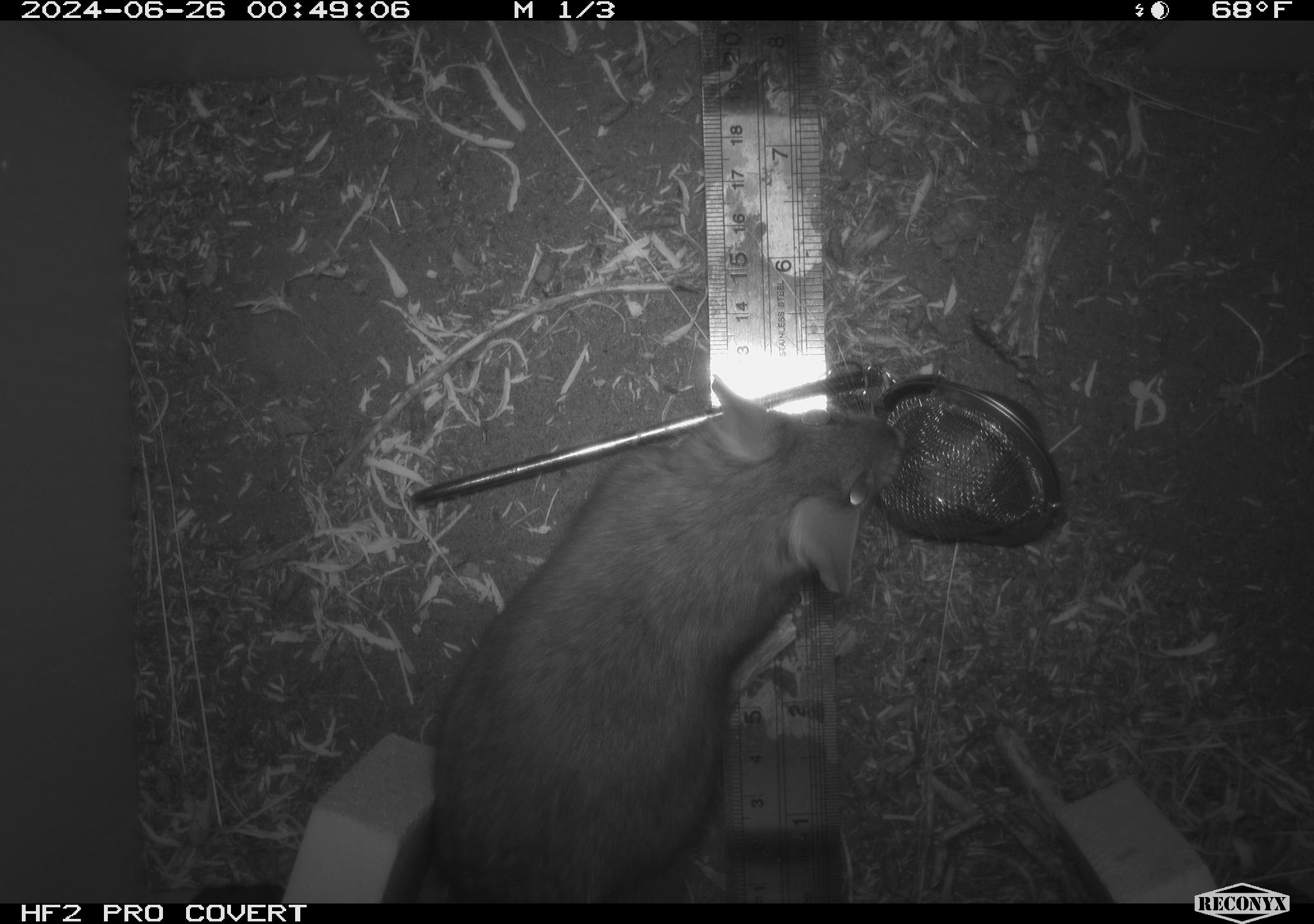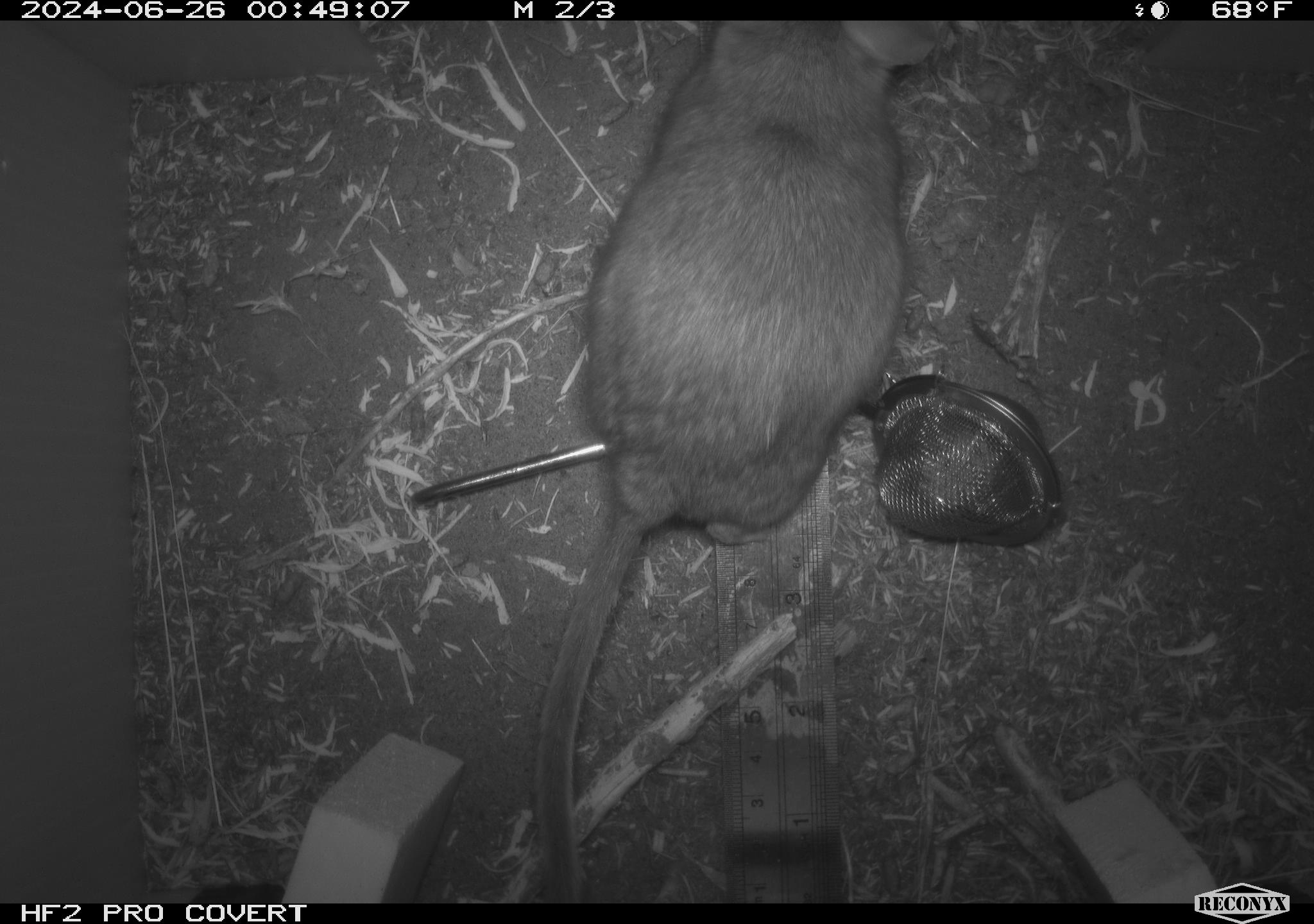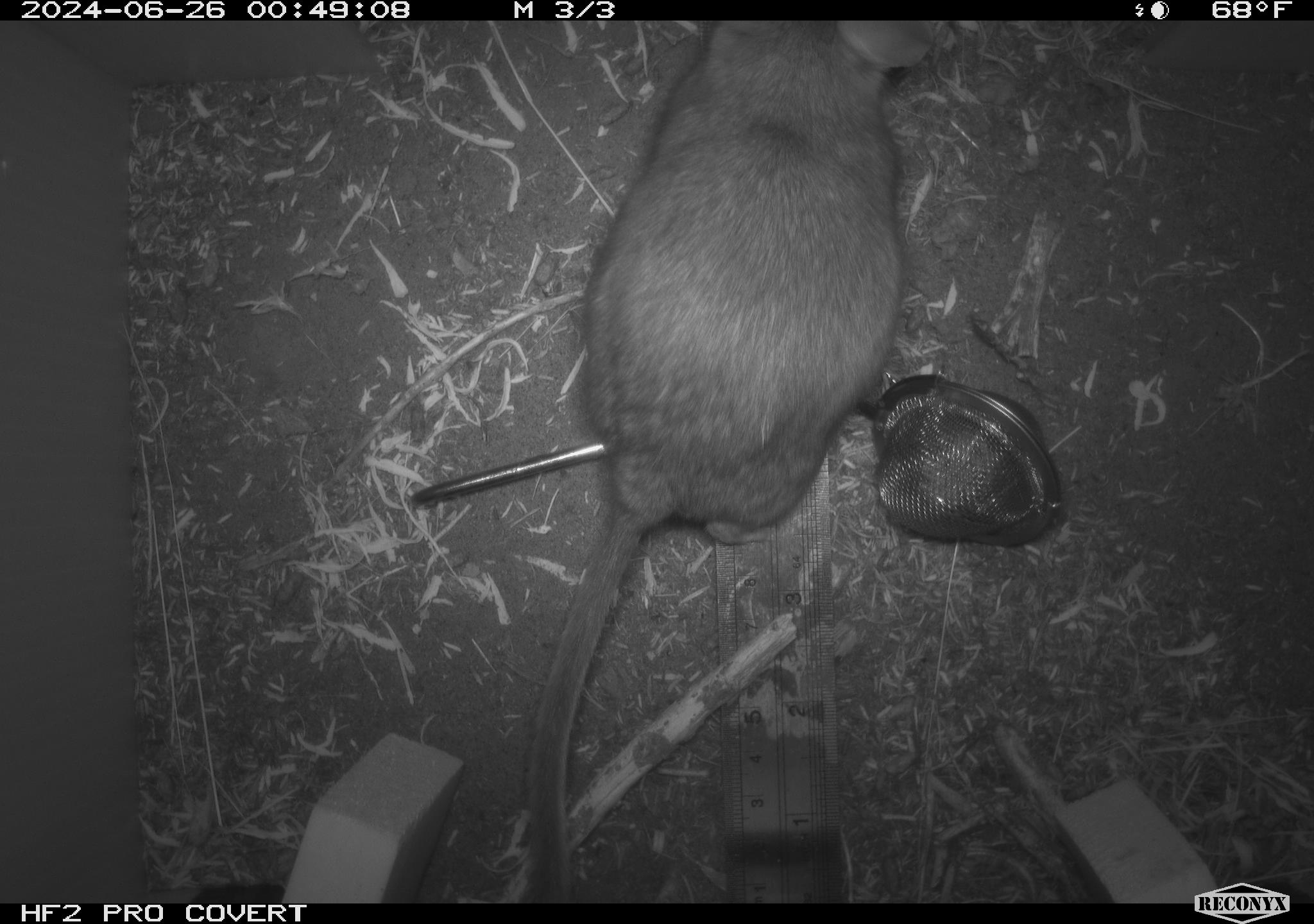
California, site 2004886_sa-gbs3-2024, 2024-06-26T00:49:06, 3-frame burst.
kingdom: Animalia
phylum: Chordata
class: Mammalia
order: Rodentia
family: Cricetidae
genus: Neotoma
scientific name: Neotoma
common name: pack rat or woodrat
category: neotoma species